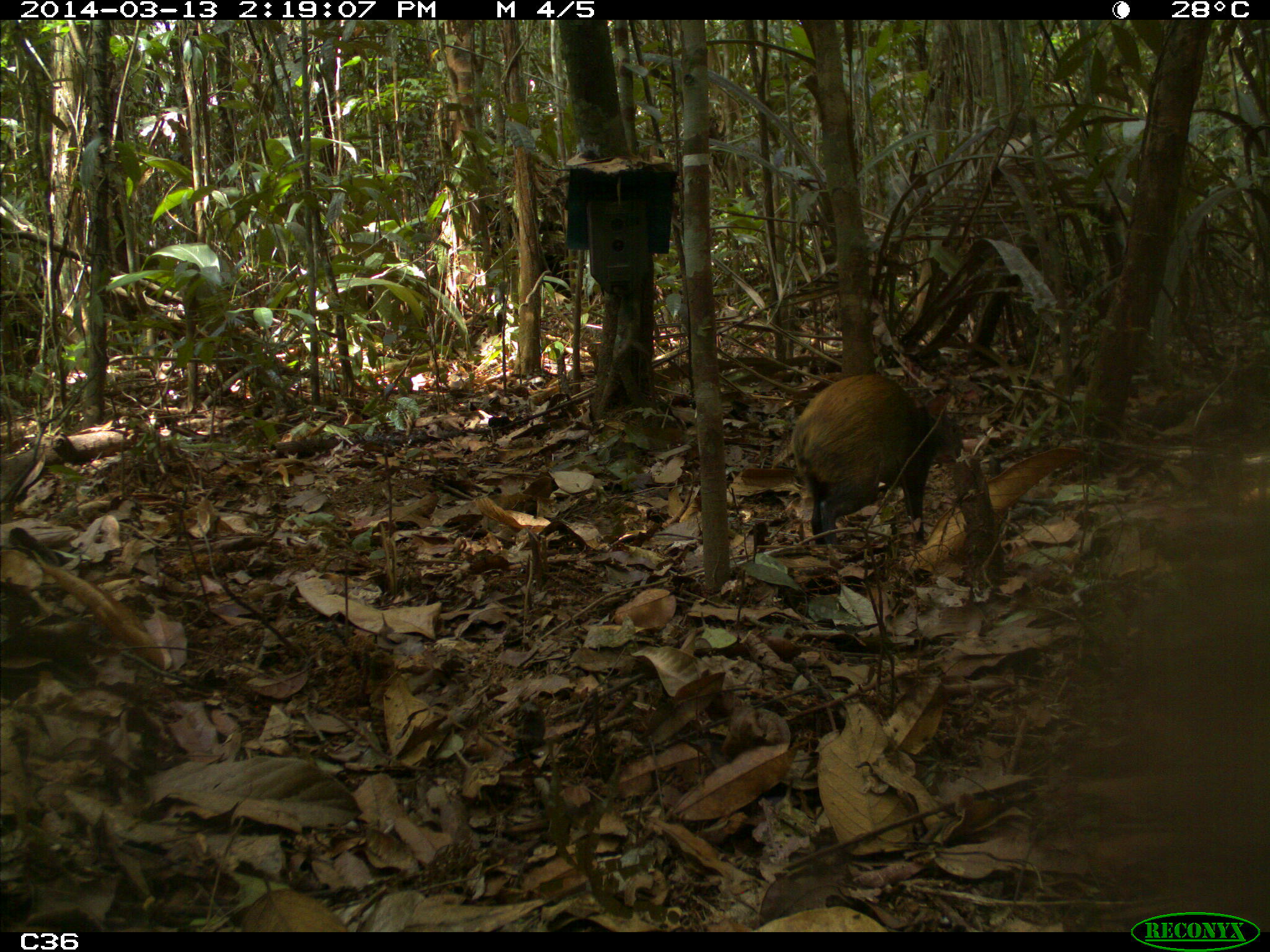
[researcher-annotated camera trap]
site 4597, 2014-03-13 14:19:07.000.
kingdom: Animalia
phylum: Chordata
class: Mammalia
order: Rodentia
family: Dasyproctidae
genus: Dasyprocta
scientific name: Dasyprocta leporina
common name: red-rumped agouti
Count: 1.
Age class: adult.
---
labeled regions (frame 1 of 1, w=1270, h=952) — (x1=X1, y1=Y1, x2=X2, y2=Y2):
dasyprocta leporina: (x1=787, y1=370, x2=964, y2=547)